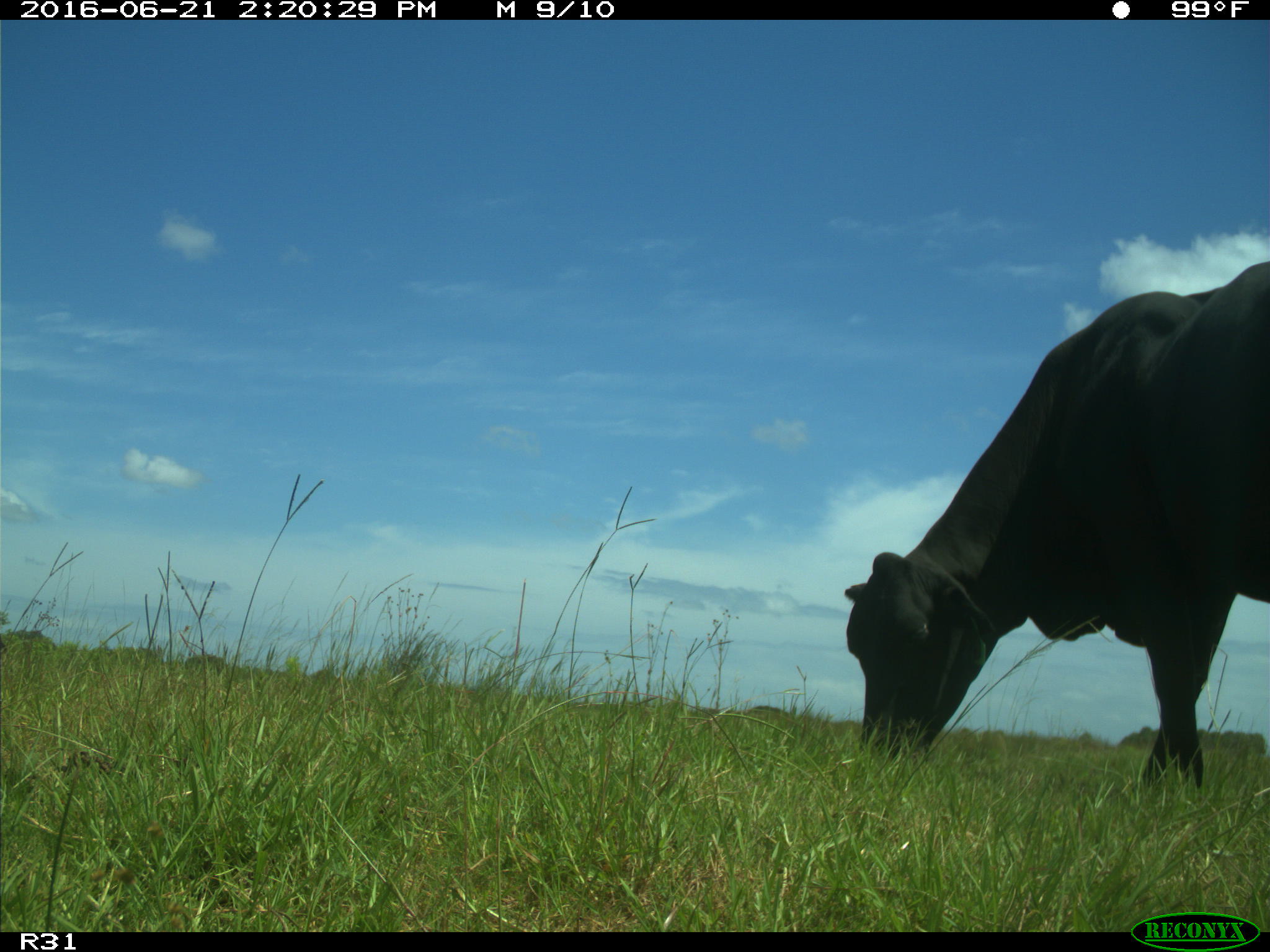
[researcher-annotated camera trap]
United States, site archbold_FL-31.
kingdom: Animalia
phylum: Chordata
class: Mammalia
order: Artiodactyla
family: Bovidae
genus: Bos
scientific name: Bos taurus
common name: domestic cow